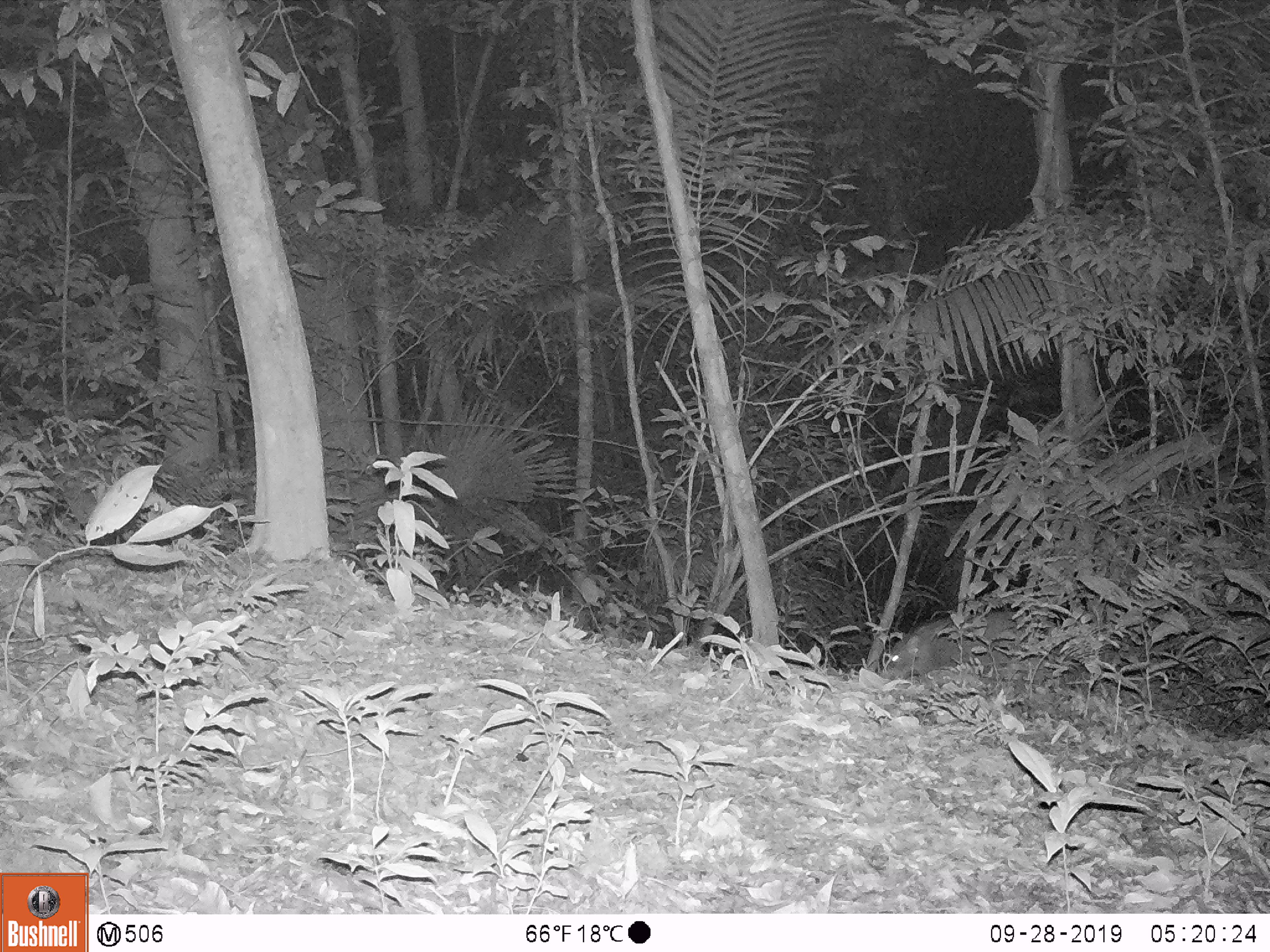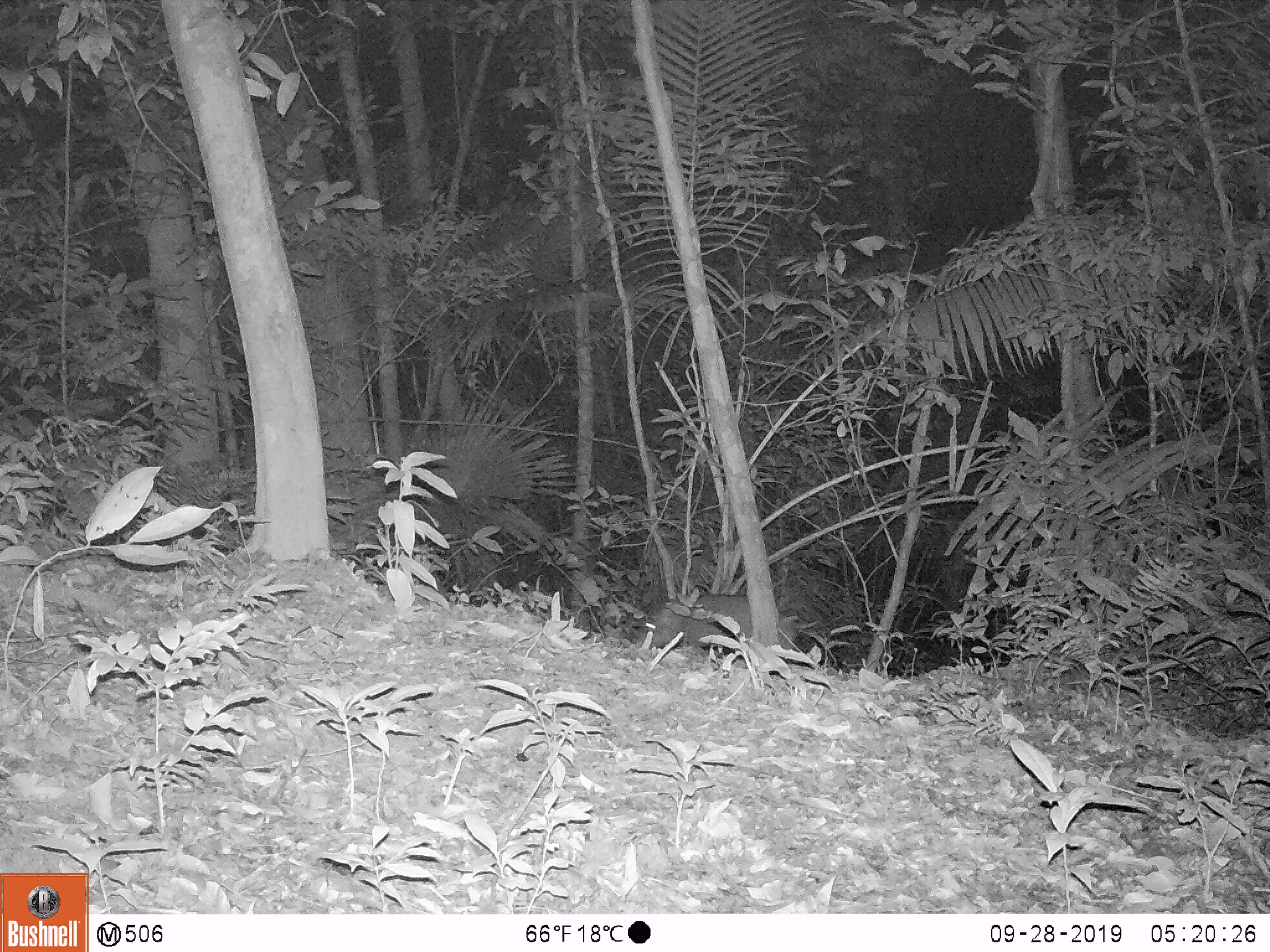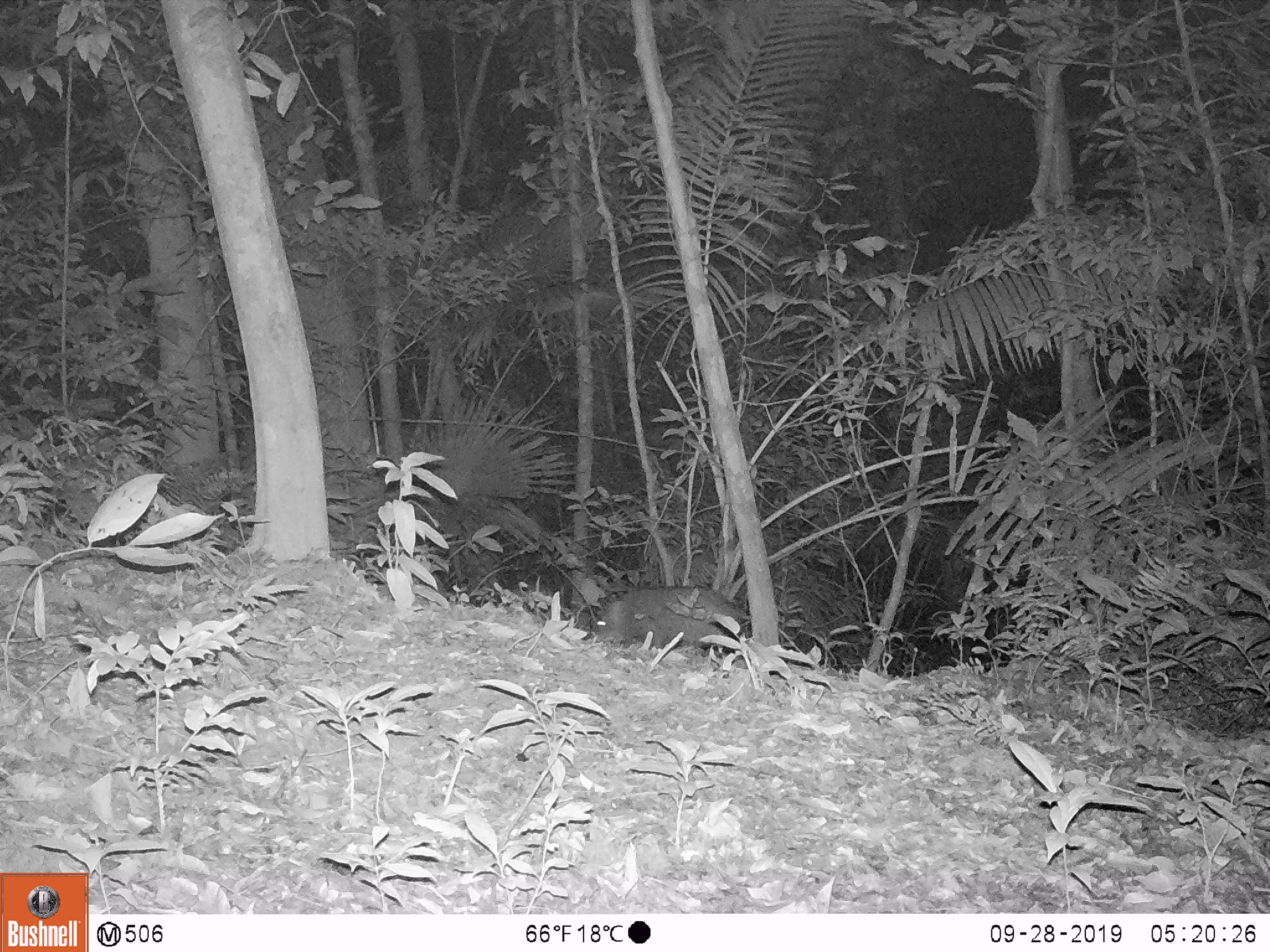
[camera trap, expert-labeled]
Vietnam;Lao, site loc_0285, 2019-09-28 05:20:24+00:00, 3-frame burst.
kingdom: Animalia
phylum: Chordata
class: Mammalia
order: Artiodactyla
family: Suidae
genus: Sus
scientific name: Sus scrofa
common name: eurasian wild pig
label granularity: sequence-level